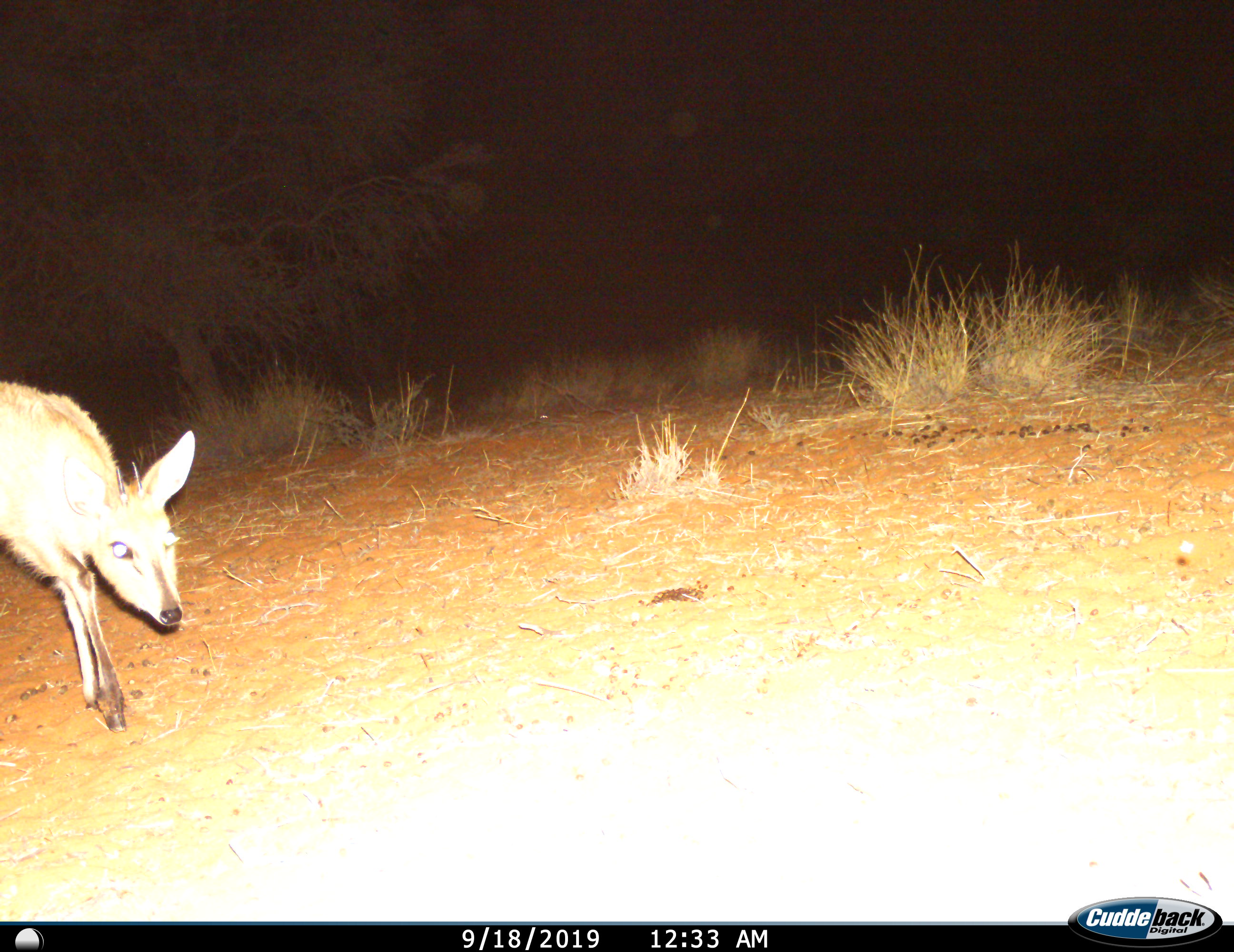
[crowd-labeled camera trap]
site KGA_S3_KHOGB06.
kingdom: Animalia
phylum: Chordata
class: Mammalia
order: Artiodactyla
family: Bovidae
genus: Sylvicapra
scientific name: Sylvicapra grimmia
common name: common duiker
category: duikercommongrey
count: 1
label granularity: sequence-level